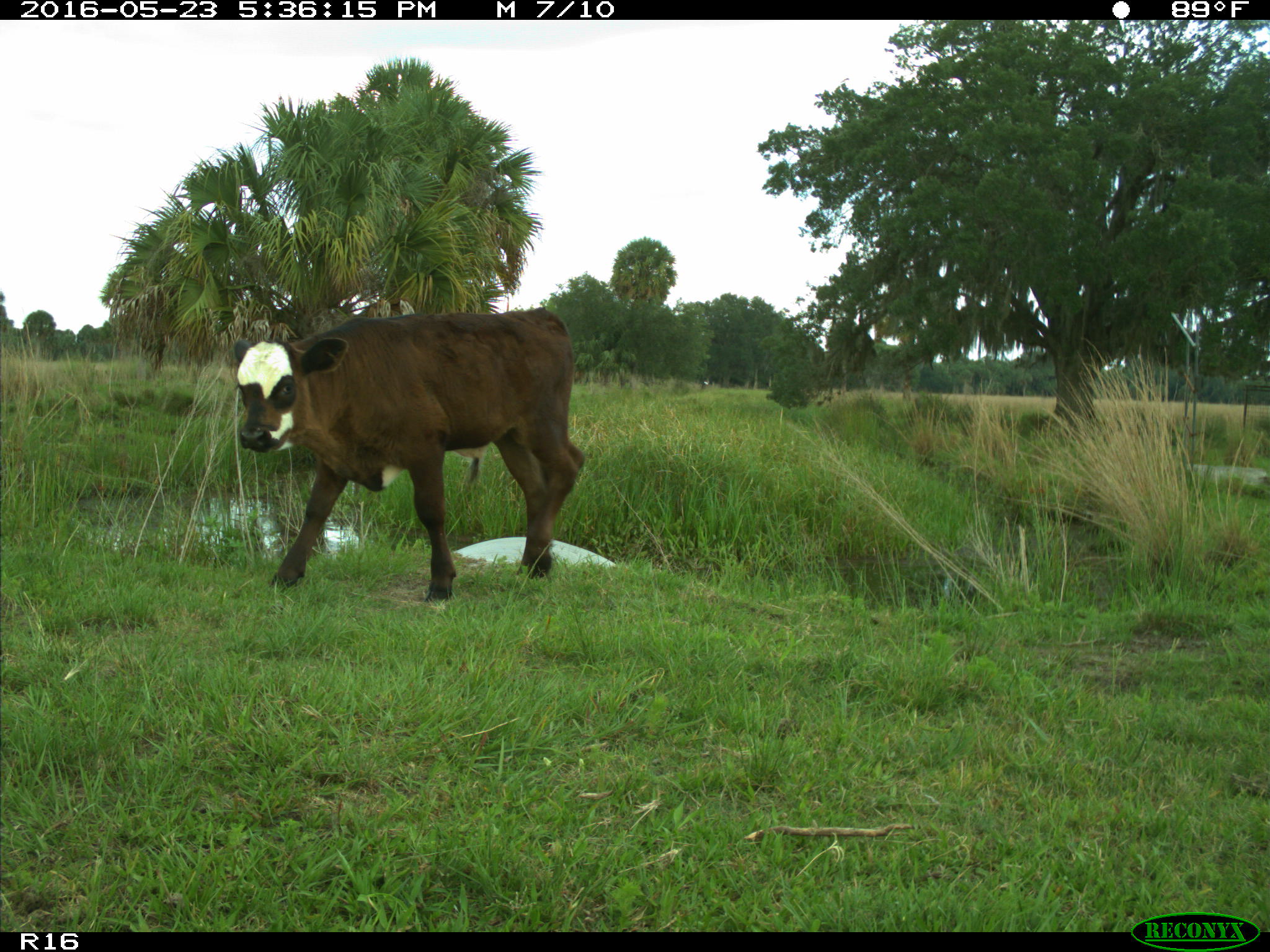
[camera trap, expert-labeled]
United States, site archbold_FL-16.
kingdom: Animalia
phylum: Chordata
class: Mammalia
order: Artiodactyla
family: Bovidae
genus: Bos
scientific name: Bos taurus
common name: domestic cow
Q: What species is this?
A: Bos taurus (domestic cow).